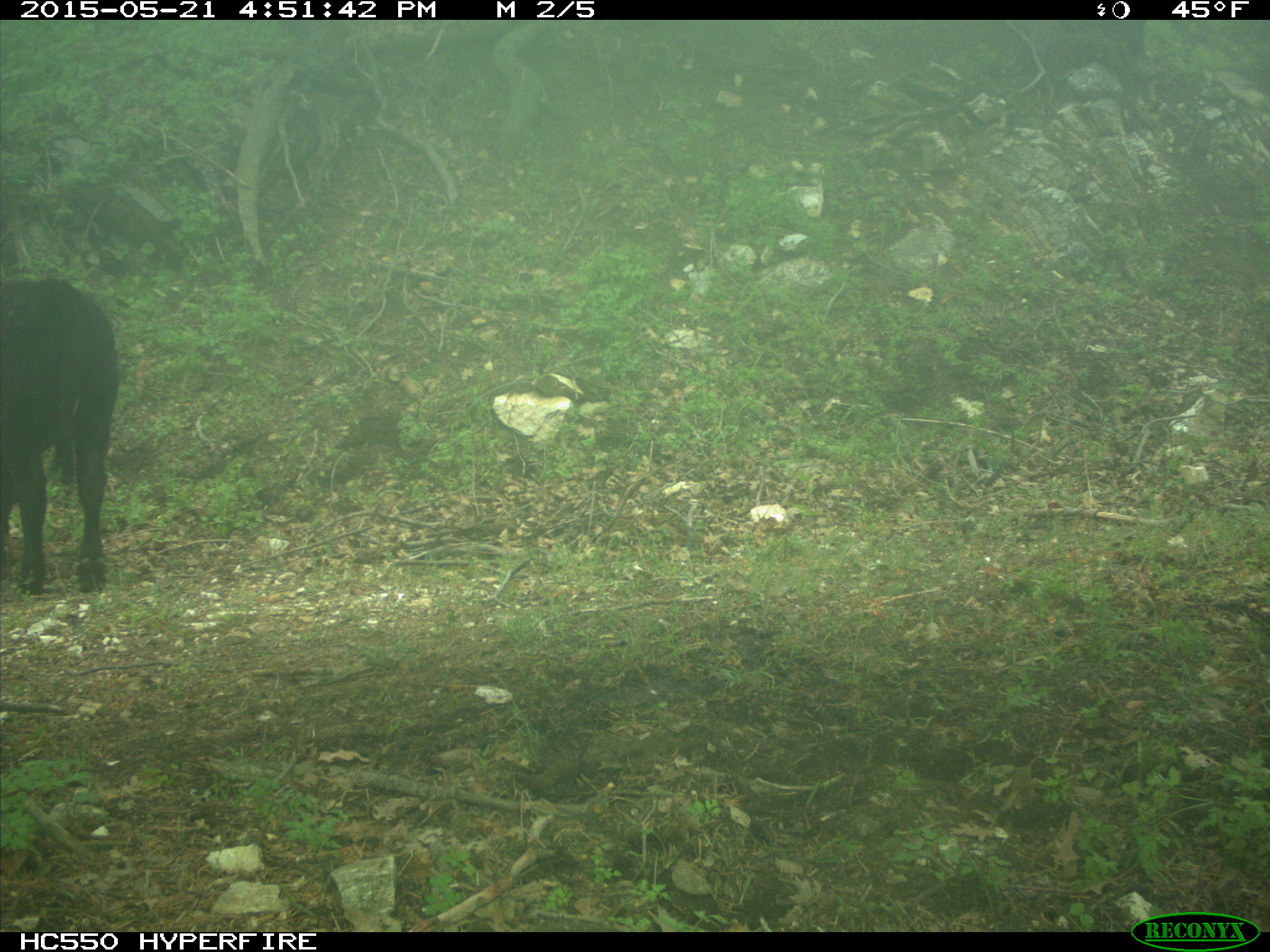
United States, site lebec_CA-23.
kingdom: Animalia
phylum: Chordata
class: Mammalia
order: Artiodactyla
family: Bovidae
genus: Bos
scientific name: Bos taurus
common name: domestic cow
Bos taurus (domestic cow).